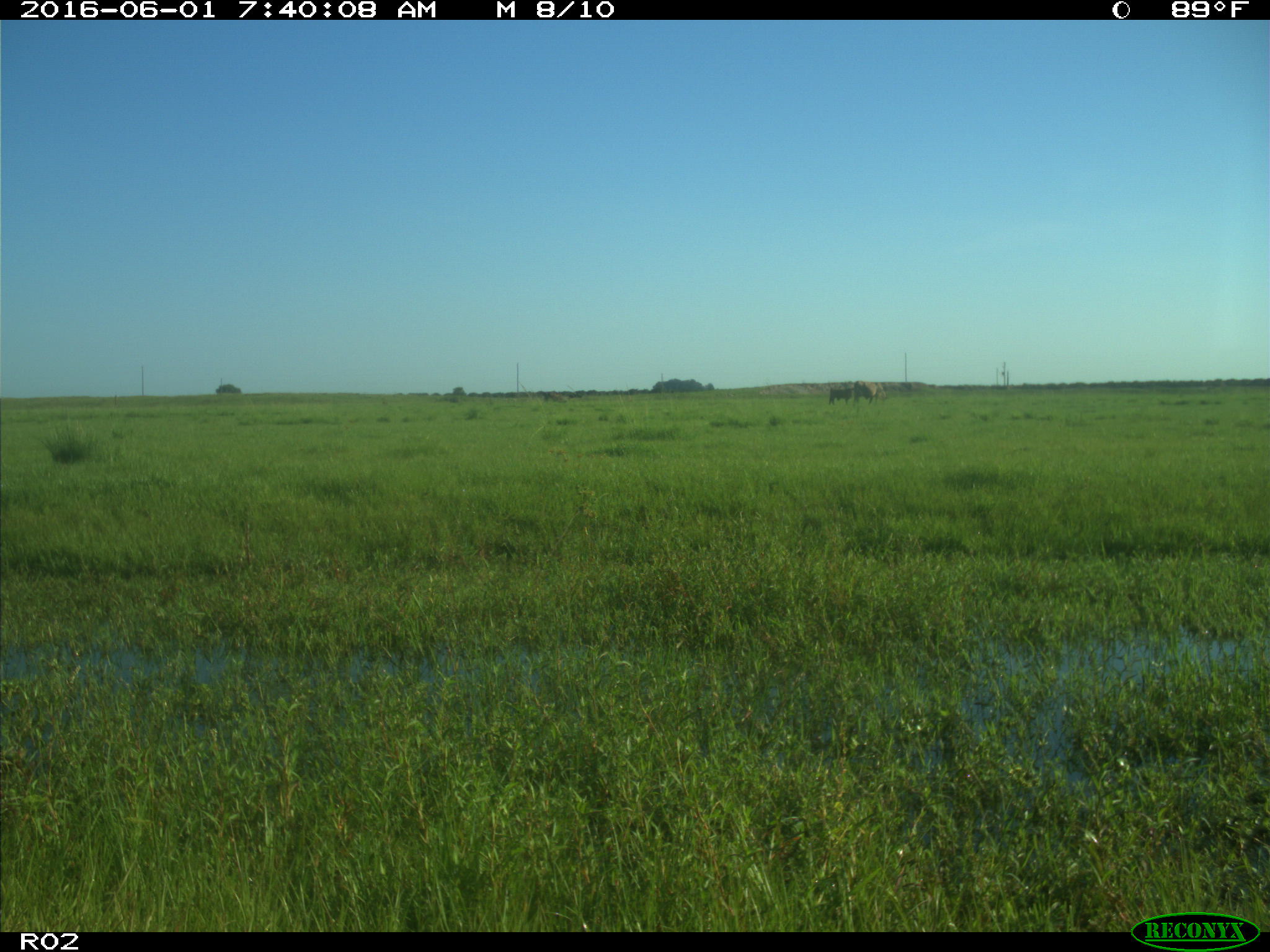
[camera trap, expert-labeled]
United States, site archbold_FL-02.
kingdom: Animalia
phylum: Chordata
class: Mammalia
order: Artiodactyla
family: Bovidae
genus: Bos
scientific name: Bos taurus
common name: domestic cow